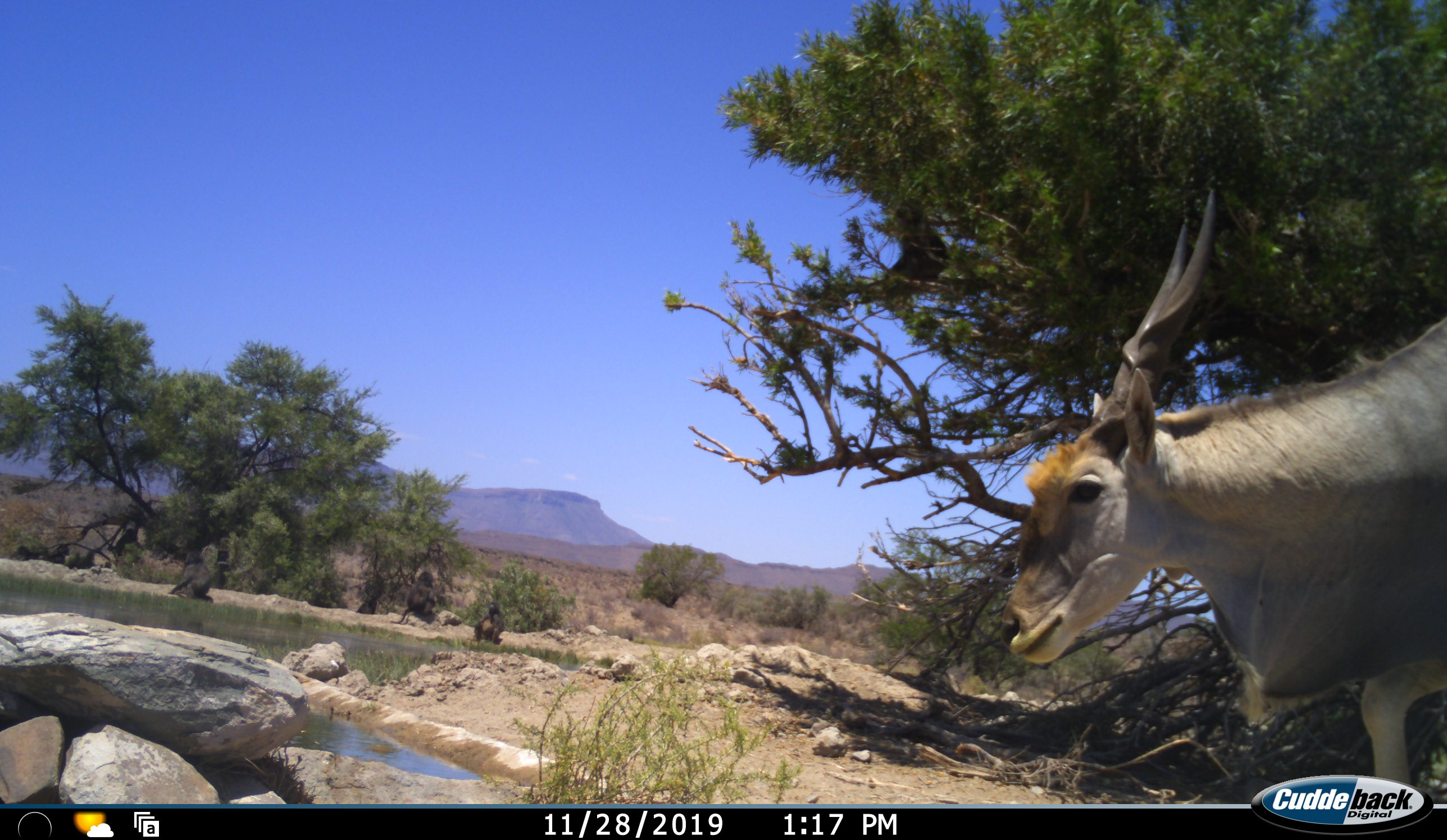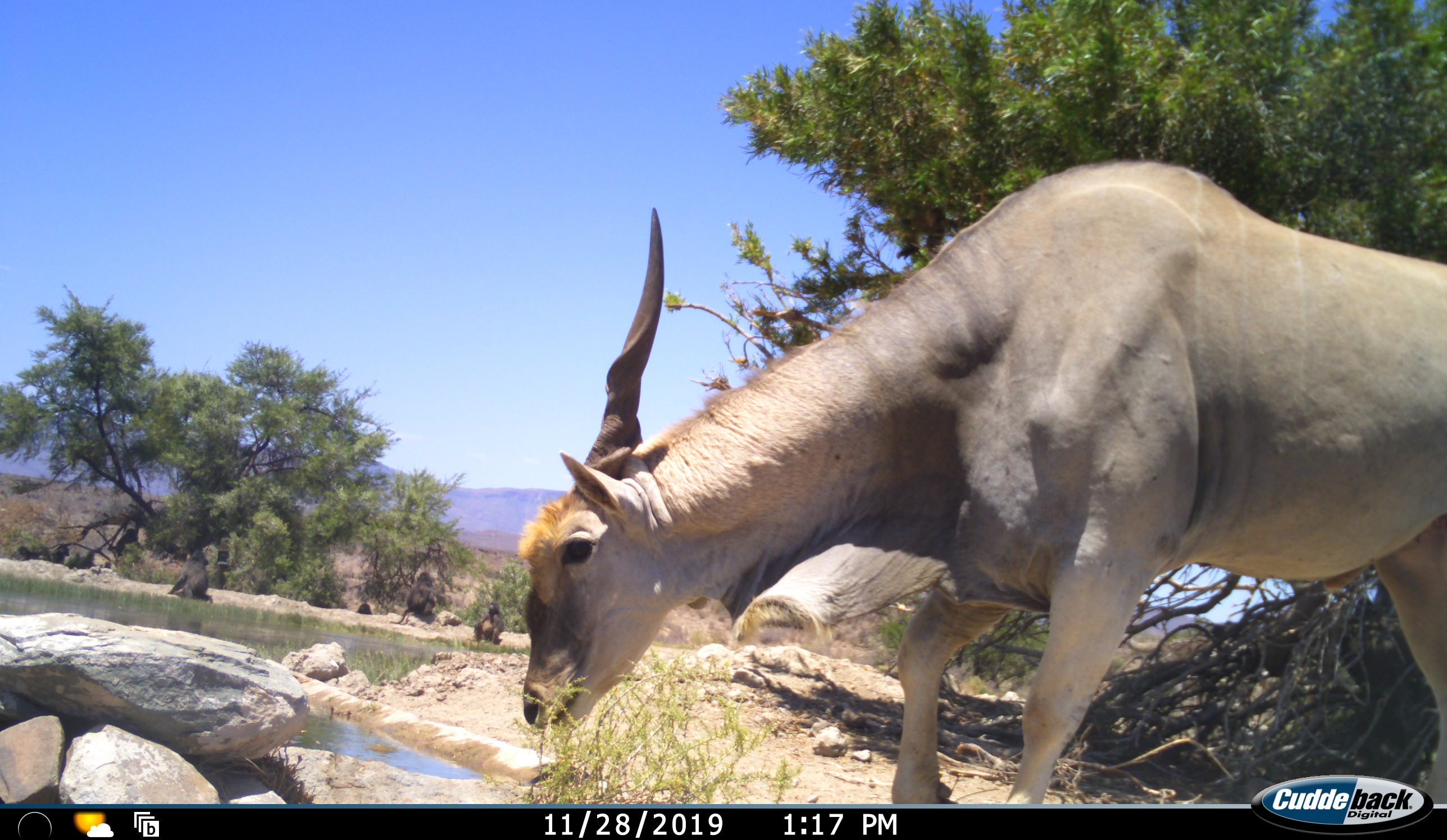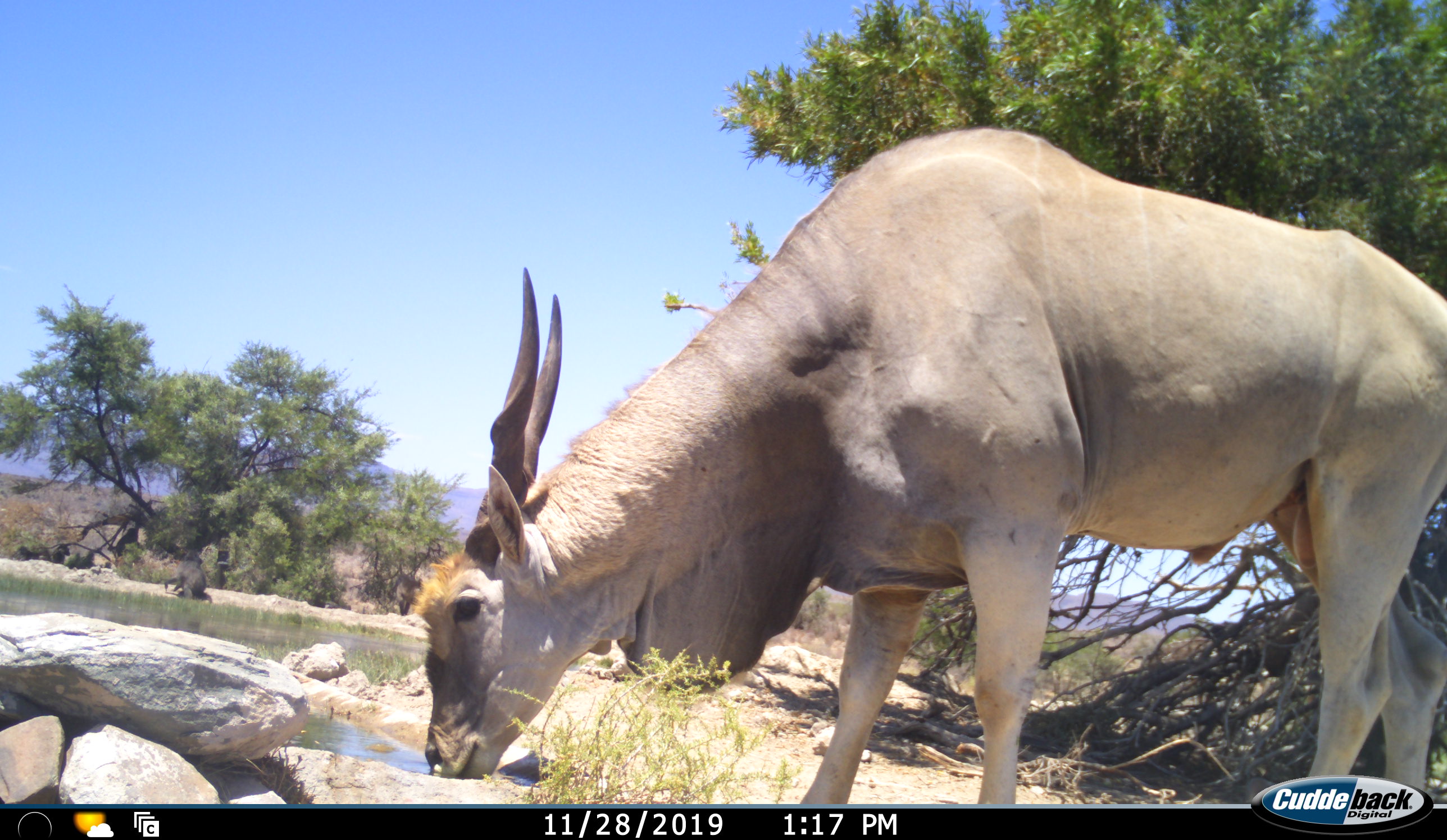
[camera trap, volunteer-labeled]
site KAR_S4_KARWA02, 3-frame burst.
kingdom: Animalia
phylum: Chordata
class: Mammalia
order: Primates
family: Cercopithecidae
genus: Papio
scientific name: Papio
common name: baboon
Baboon (Papio), count 6. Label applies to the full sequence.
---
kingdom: Animalia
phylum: Chordata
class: Mammalia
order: Artiodactyla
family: Bovidae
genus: Tragelaphus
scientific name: Tragelaphus oryx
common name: eland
Eland (Tragelaphus oryx), count 1. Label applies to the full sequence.